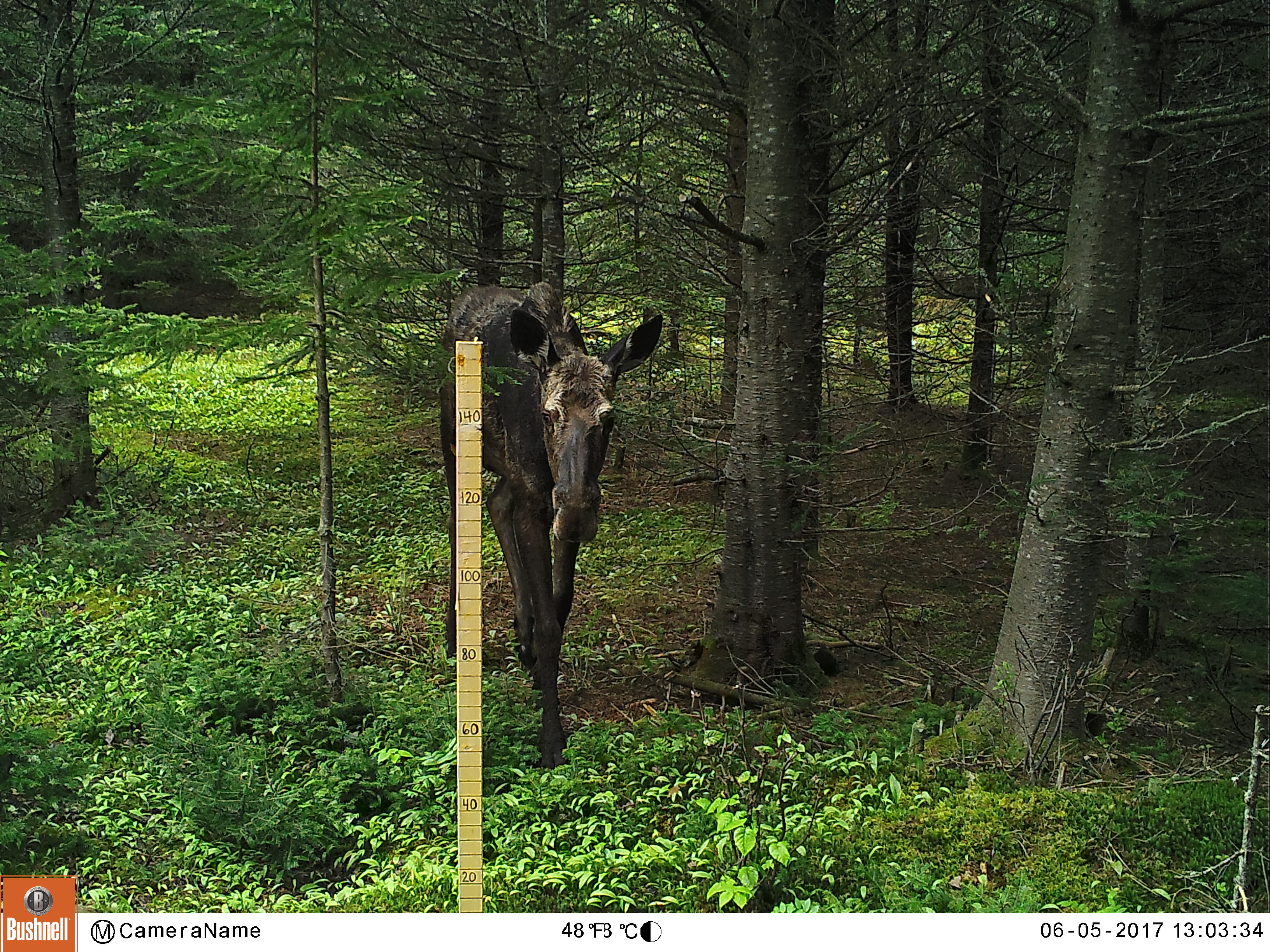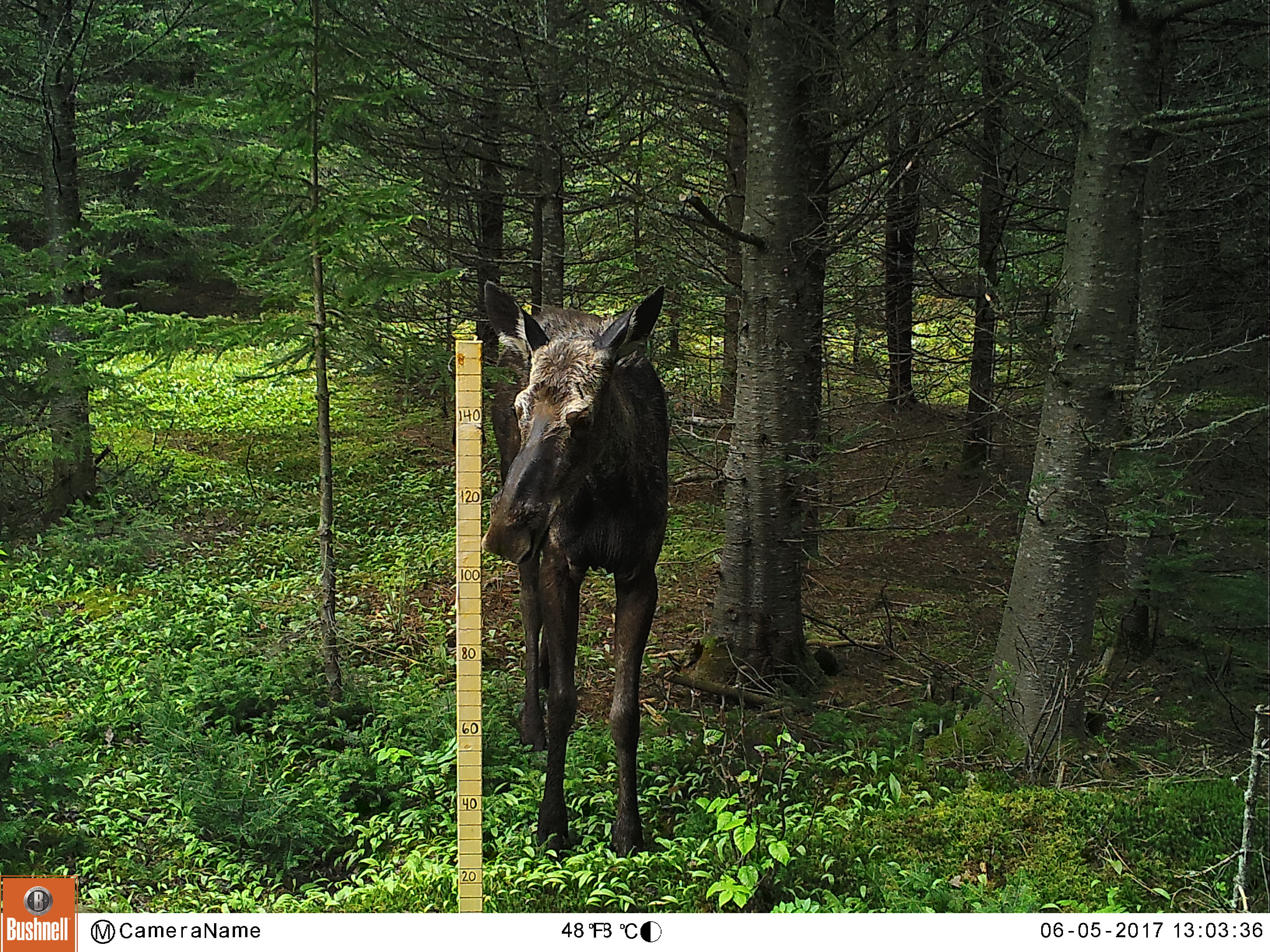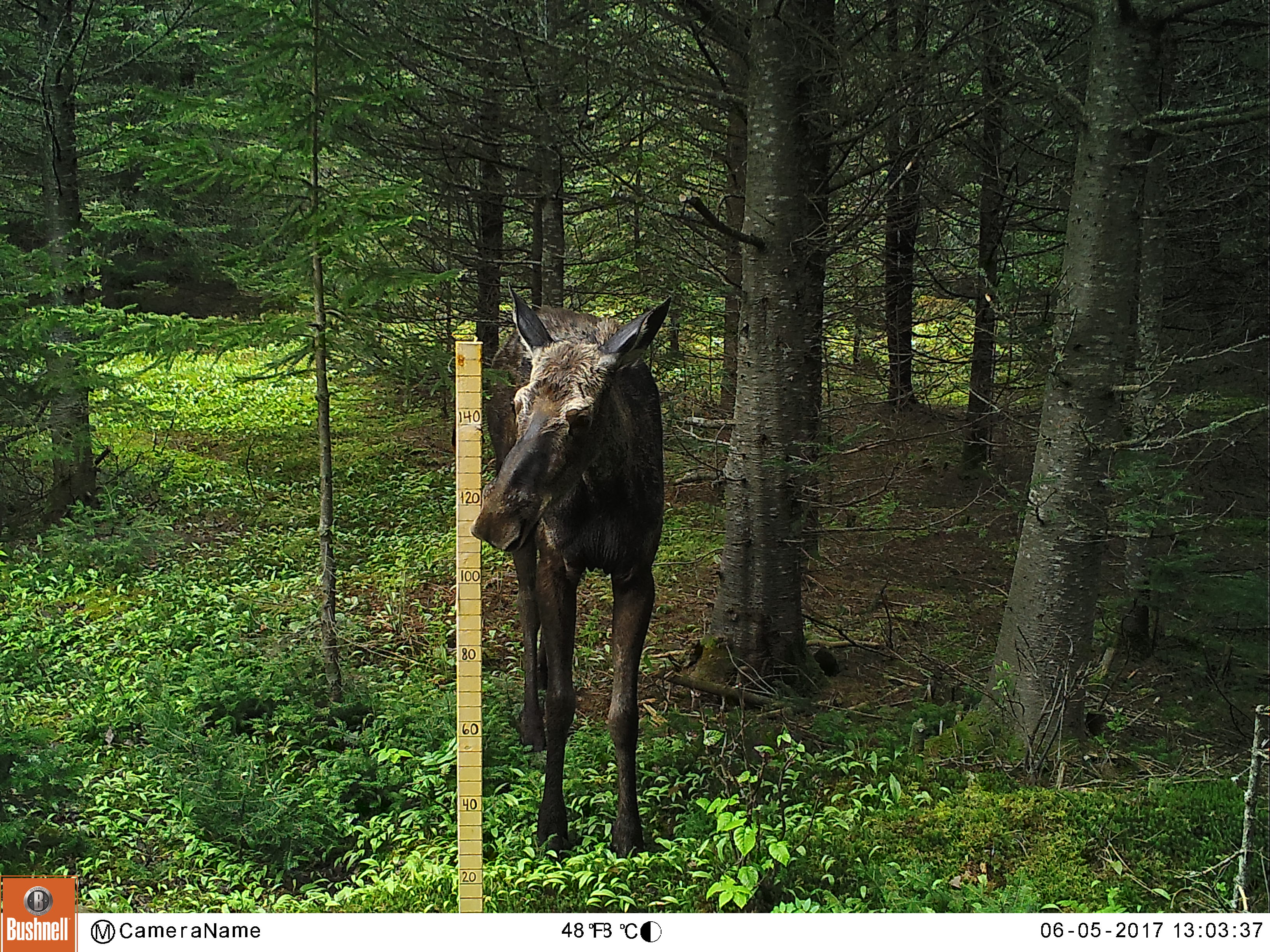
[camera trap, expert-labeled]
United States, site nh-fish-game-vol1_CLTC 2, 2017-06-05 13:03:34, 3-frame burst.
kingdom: Animalia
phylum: Chordata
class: Mammalia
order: Artiodactyla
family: Cervidae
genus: Alces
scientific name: Alces alces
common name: moose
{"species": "moose (Alces alces)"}